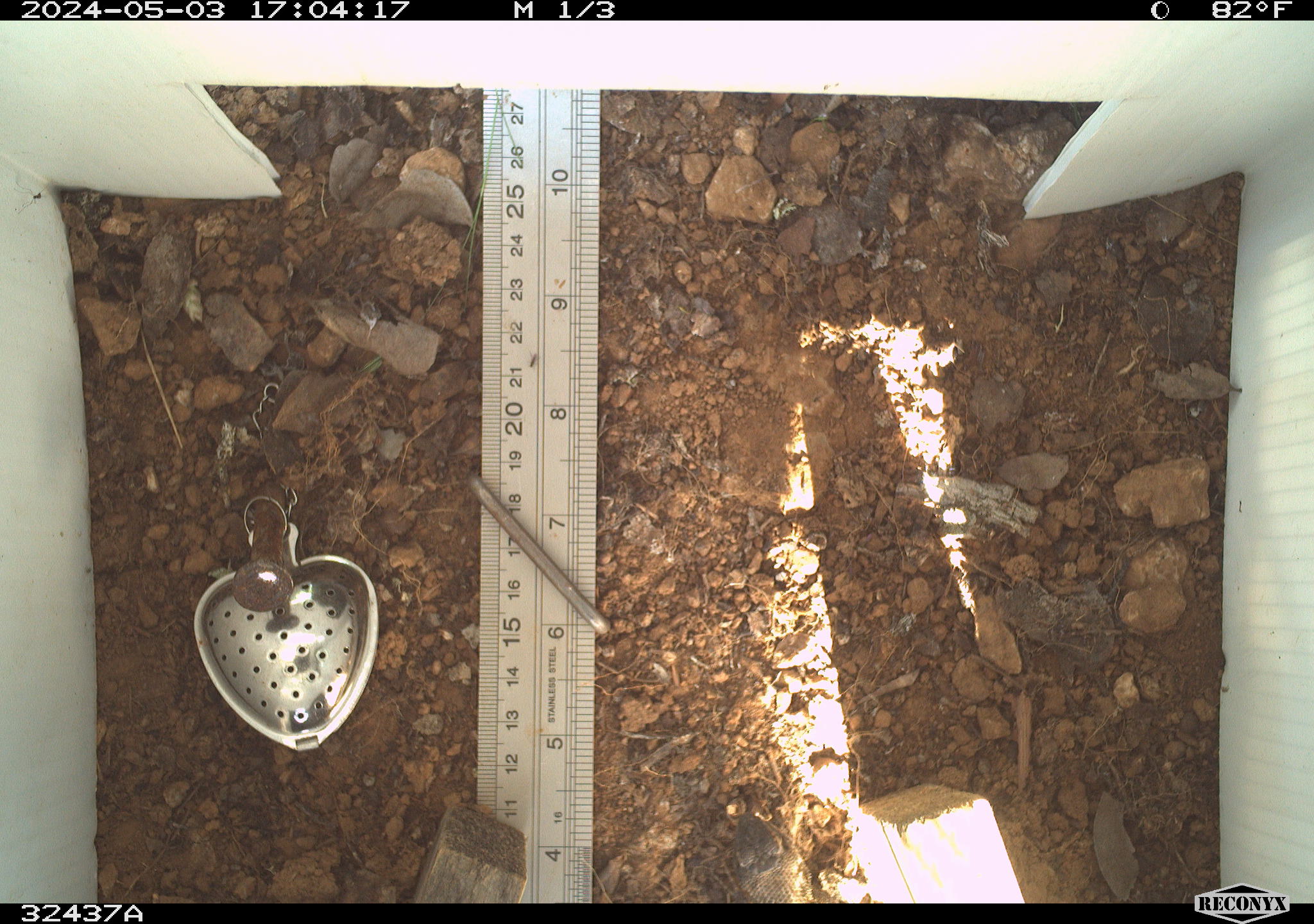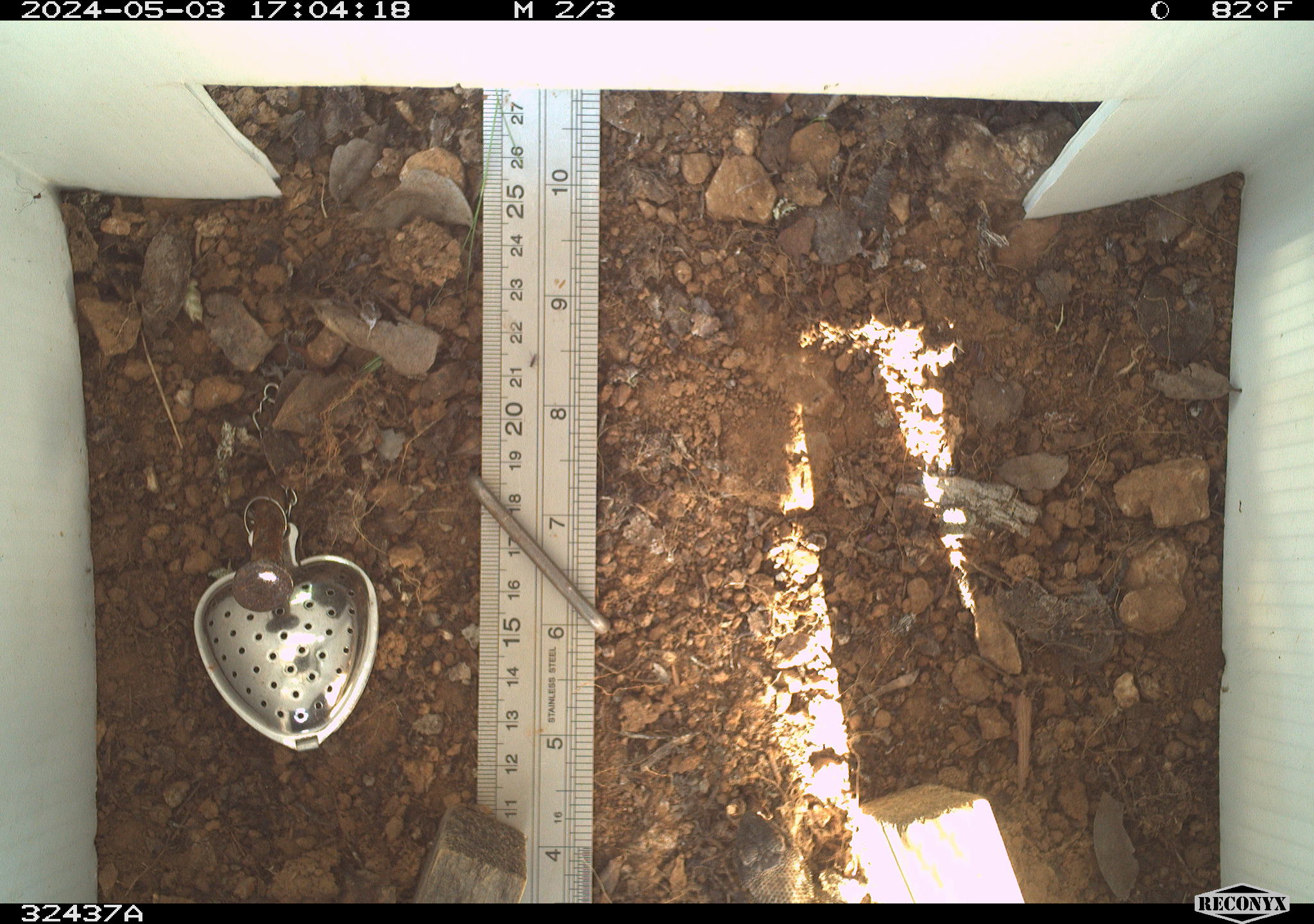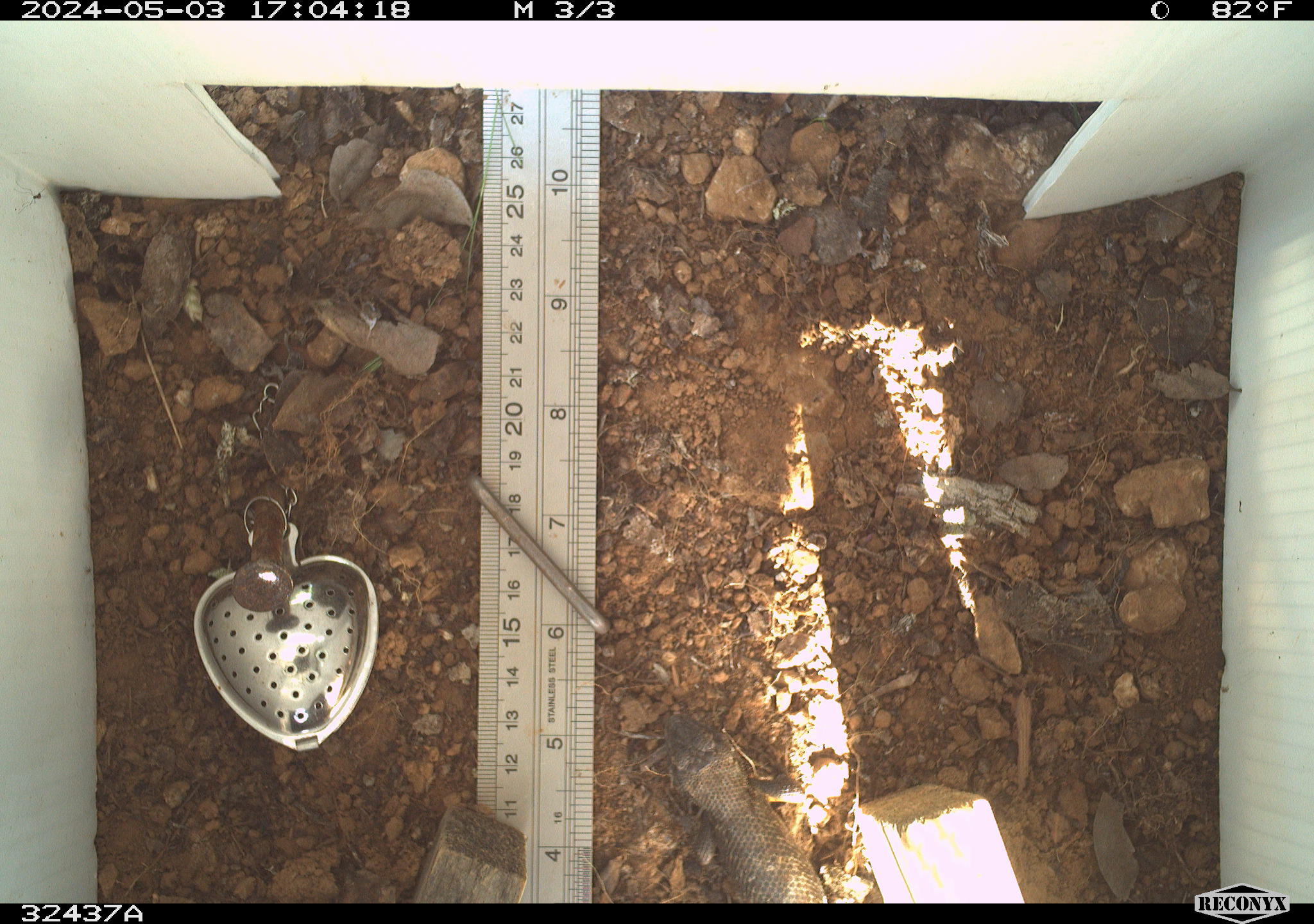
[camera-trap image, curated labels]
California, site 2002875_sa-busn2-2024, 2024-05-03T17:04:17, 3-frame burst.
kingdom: Animalia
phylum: Chordata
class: Reptilia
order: Squamata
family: Phrynosomatidae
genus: Sceloporus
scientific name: Sceloporus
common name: spiny lizards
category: sceloporus species